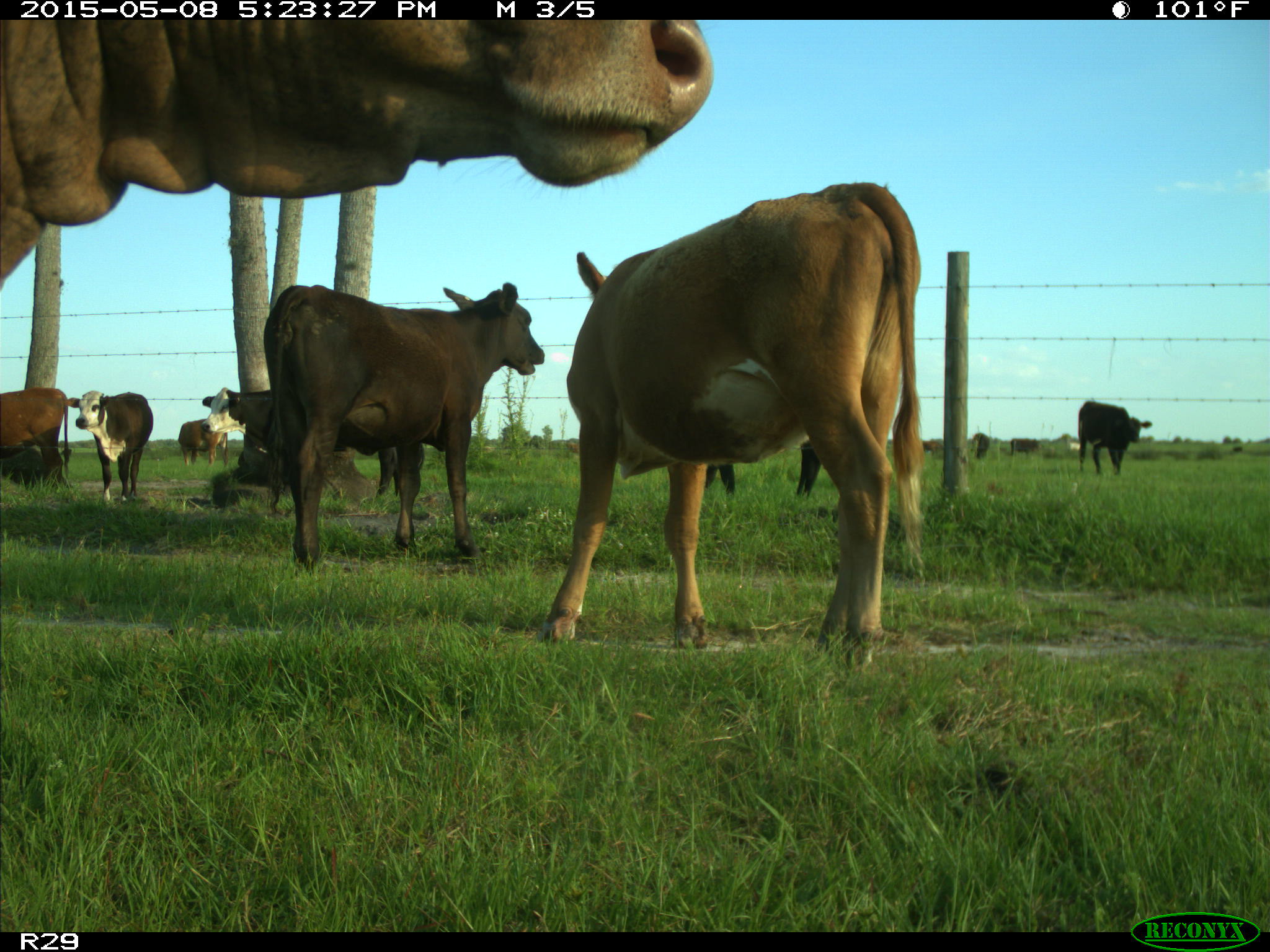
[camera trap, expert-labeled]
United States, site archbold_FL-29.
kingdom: Animalia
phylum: Chordata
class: Mammalia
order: Artiodactyla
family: Bovidae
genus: Bos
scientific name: Bos taurus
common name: domestic cow